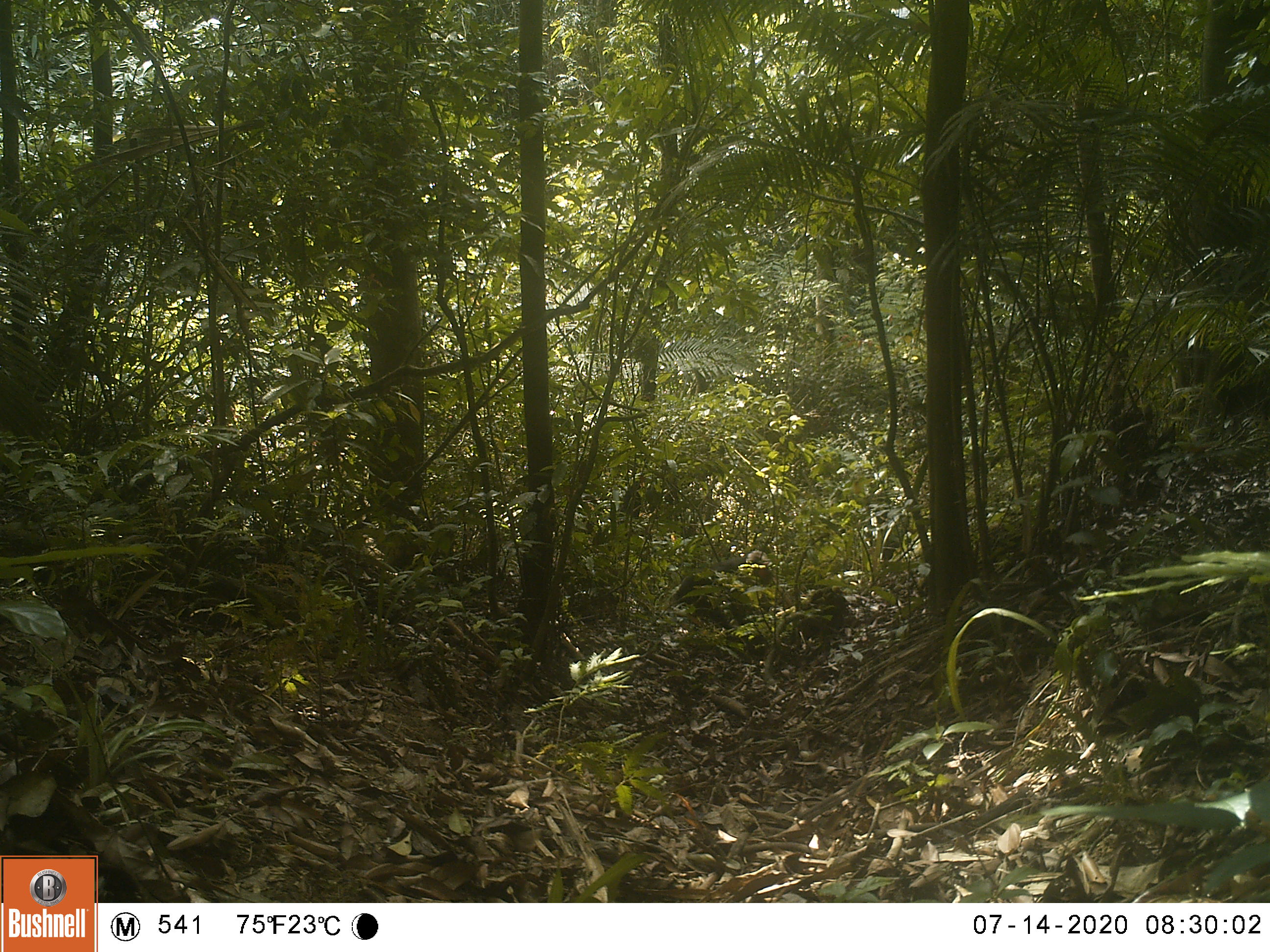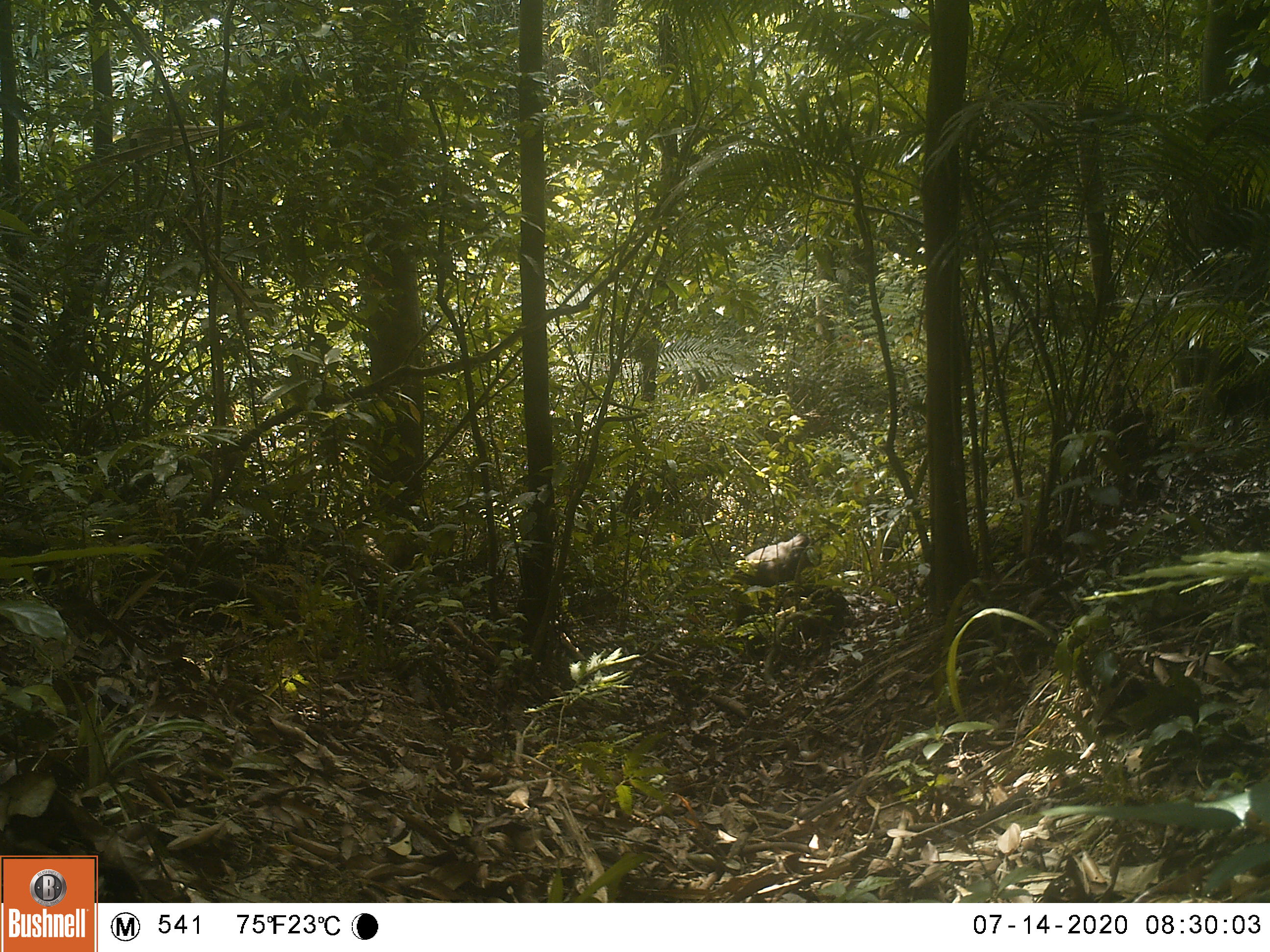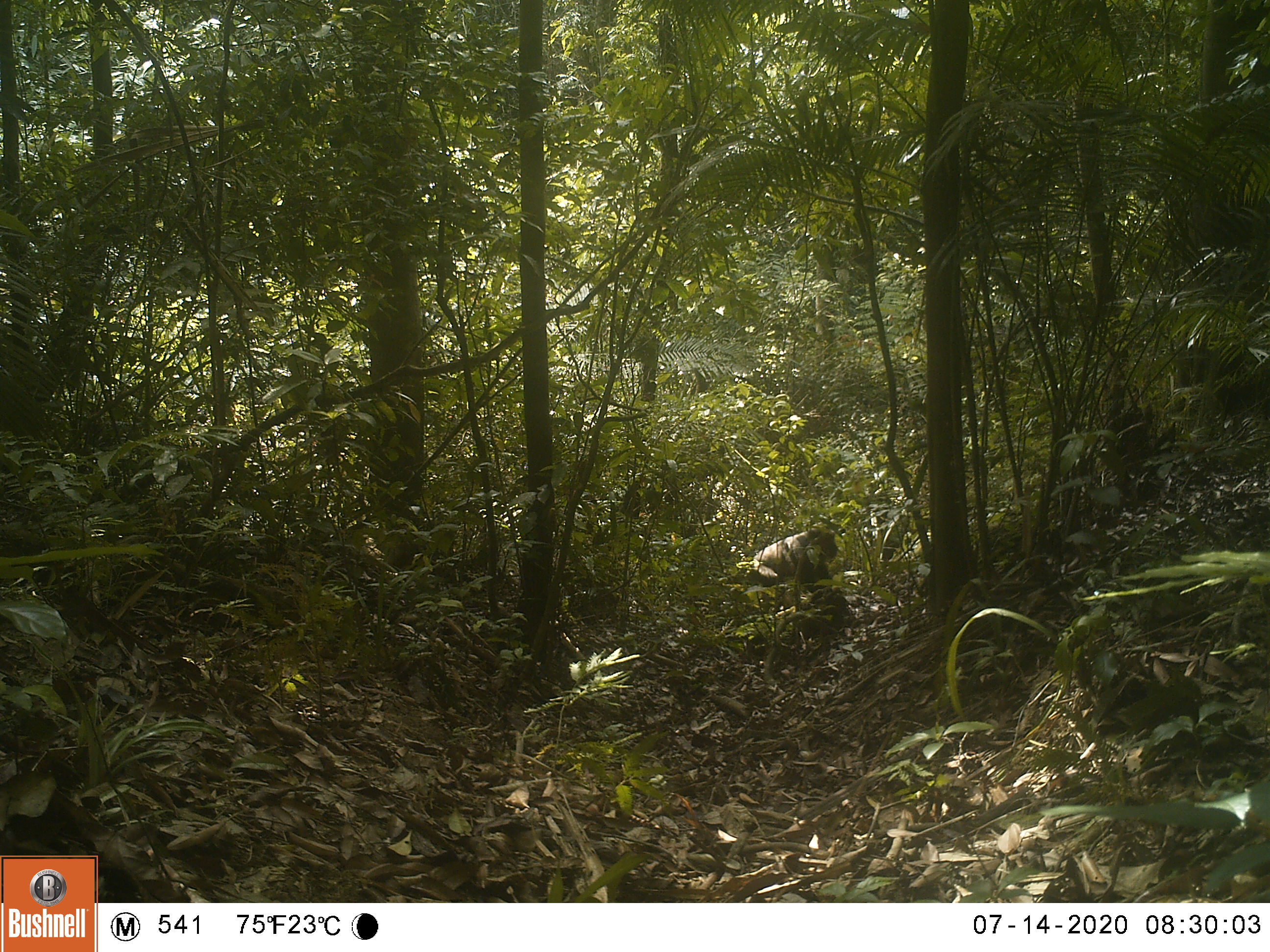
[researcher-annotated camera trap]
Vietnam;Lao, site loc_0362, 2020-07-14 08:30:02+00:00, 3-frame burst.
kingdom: Animalia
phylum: Chordata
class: Mammalia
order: Primates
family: Cercopithecidae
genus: Macaca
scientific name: Macaca arctoides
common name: stump-tailed macaque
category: stump tailed macaque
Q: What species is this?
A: Stump tailed macaque (stump-tailed macaque) (Macaca arctoides).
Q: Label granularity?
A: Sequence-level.